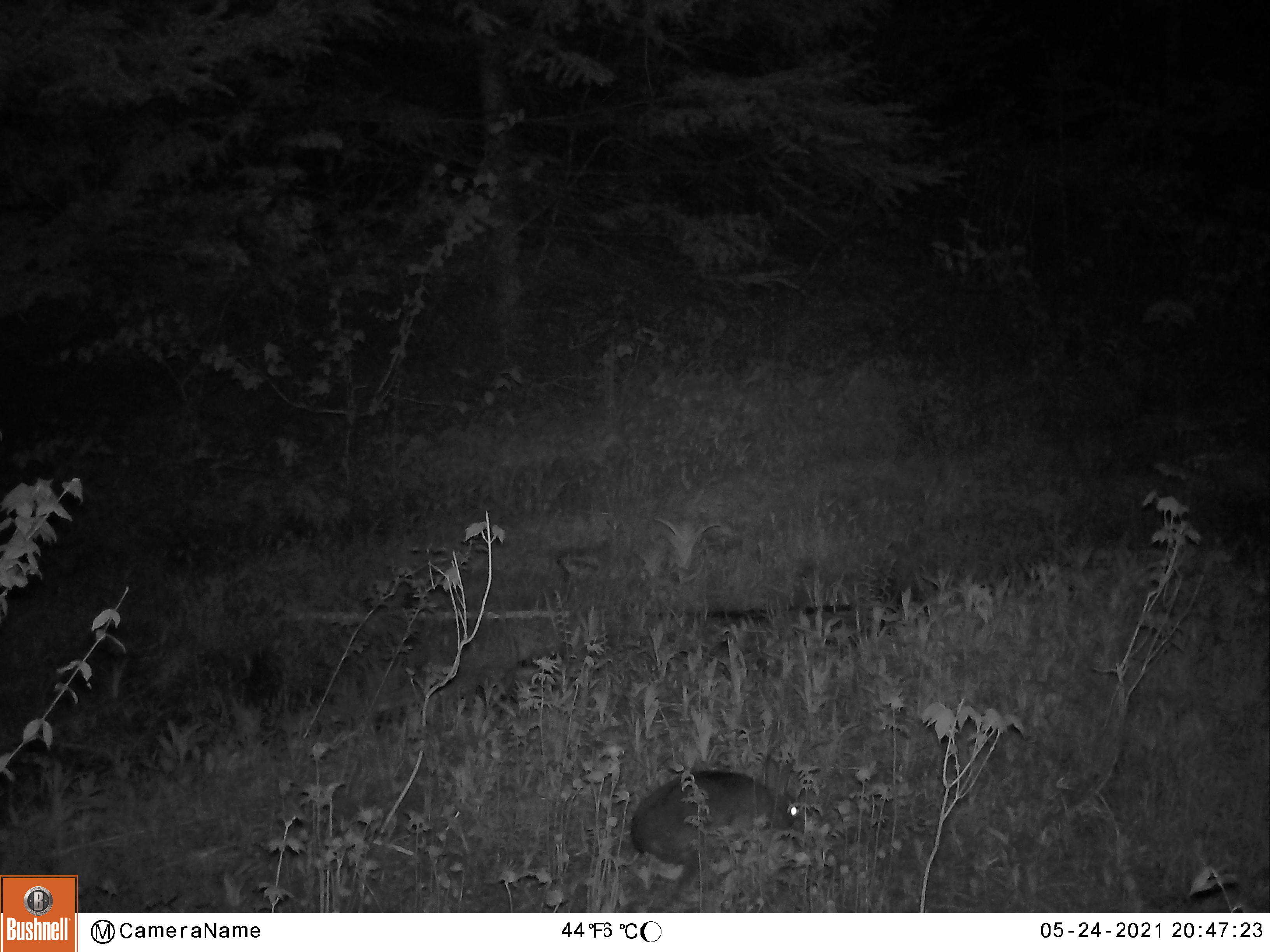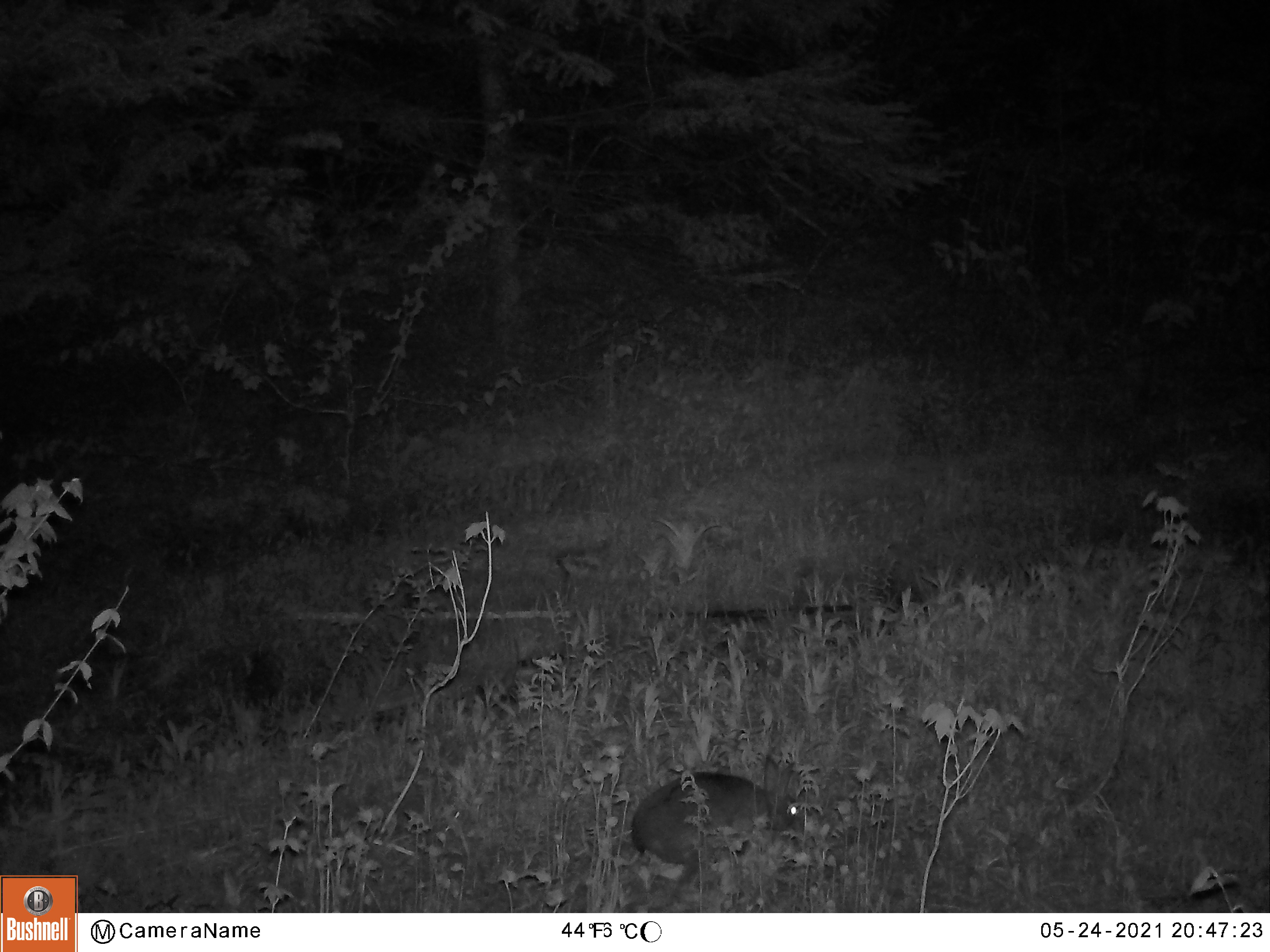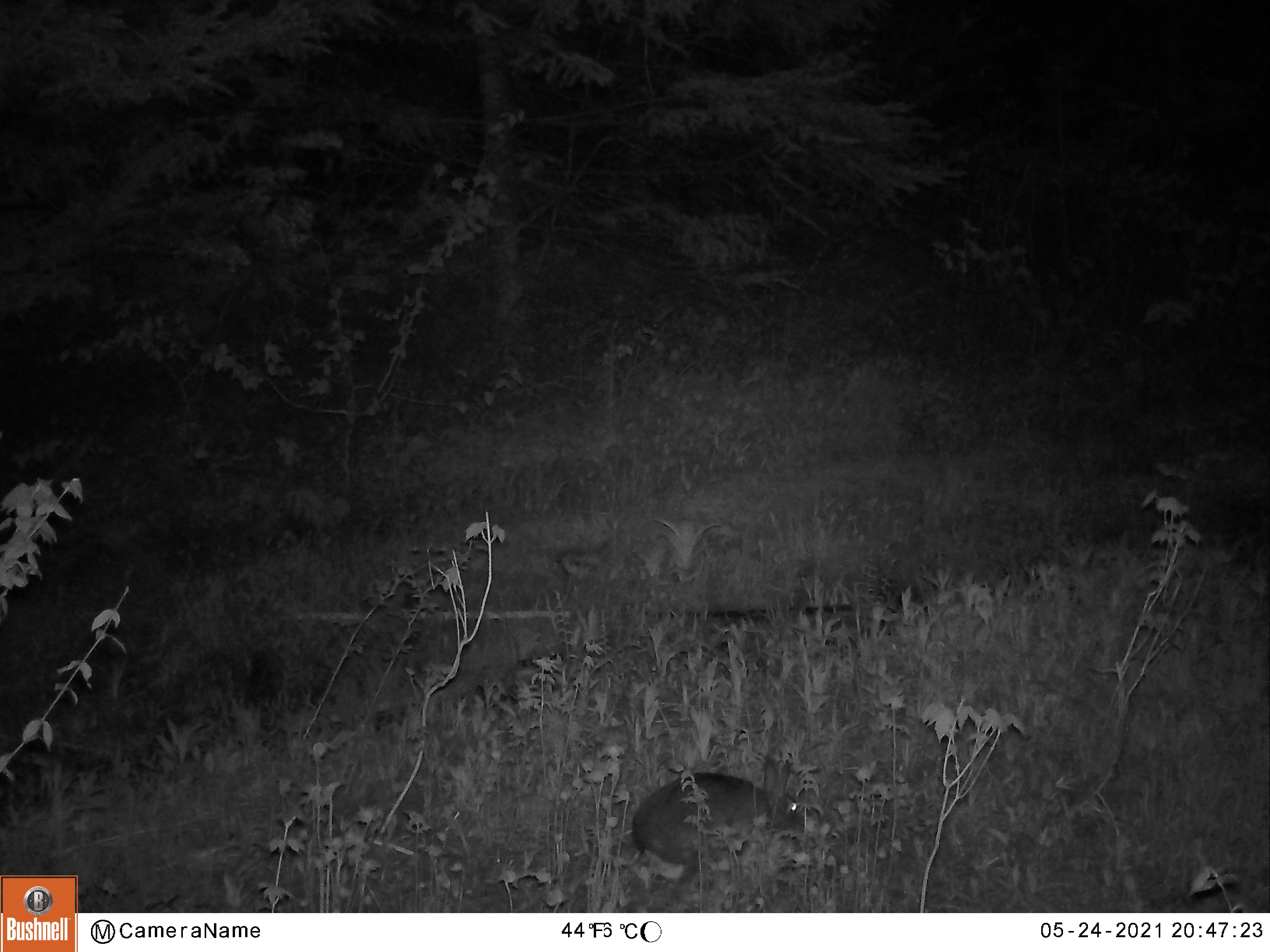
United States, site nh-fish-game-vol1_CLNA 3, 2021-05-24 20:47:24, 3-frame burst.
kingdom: Animalia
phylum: Chordata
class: Mammalia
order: Lagomorpha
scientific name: Lagomorpha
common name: rabbit or hare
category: rabbit or hare sp.